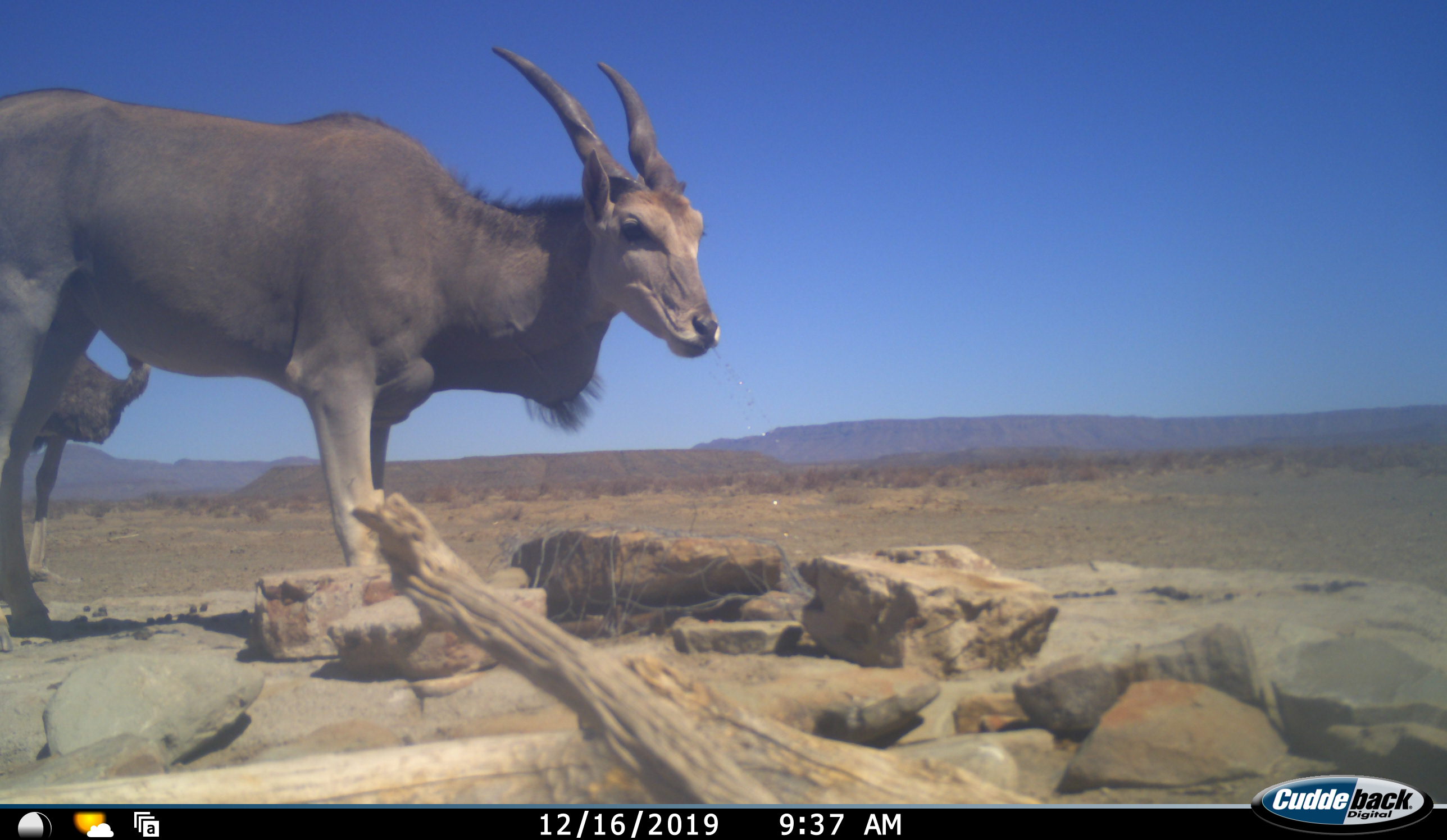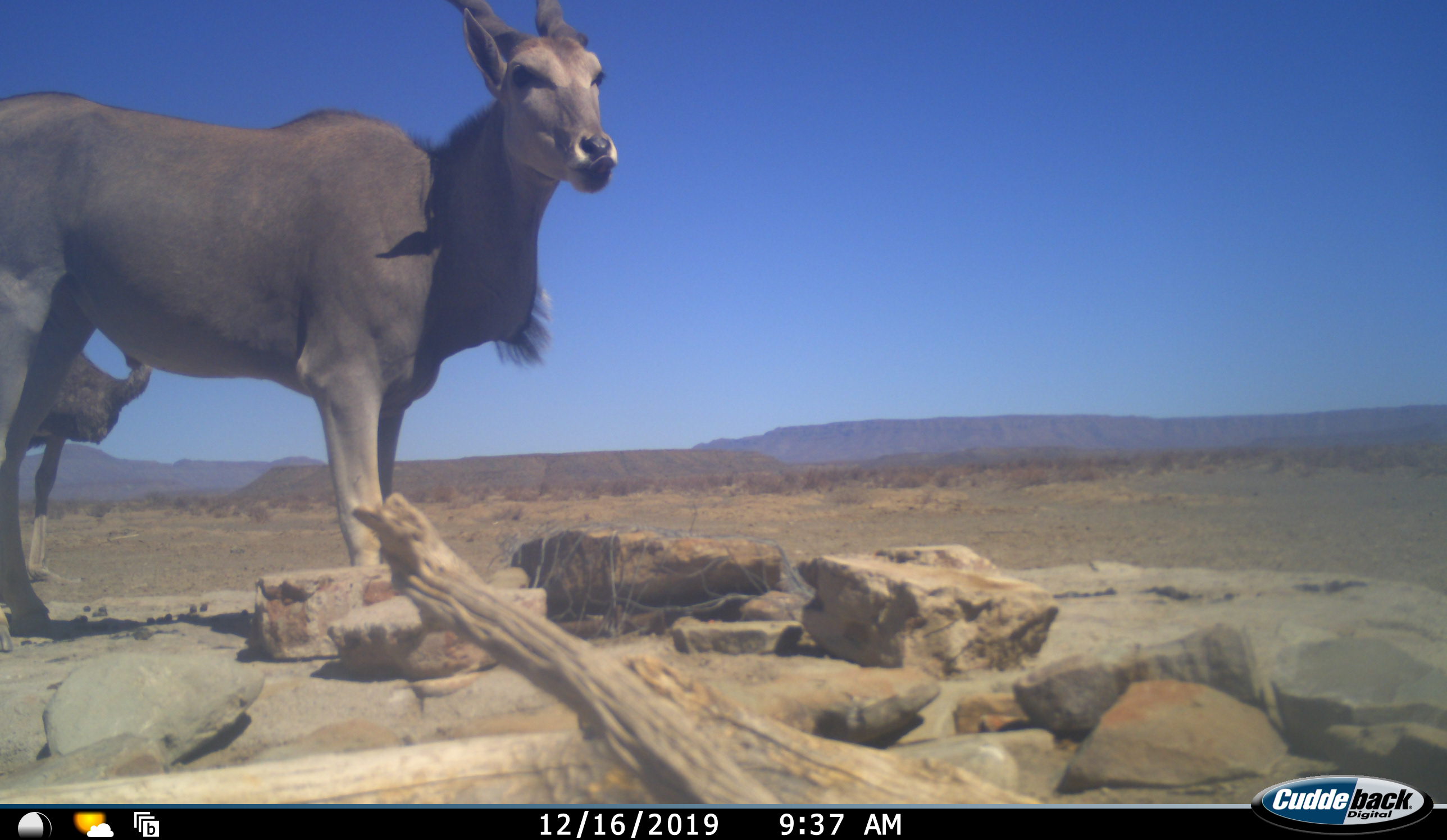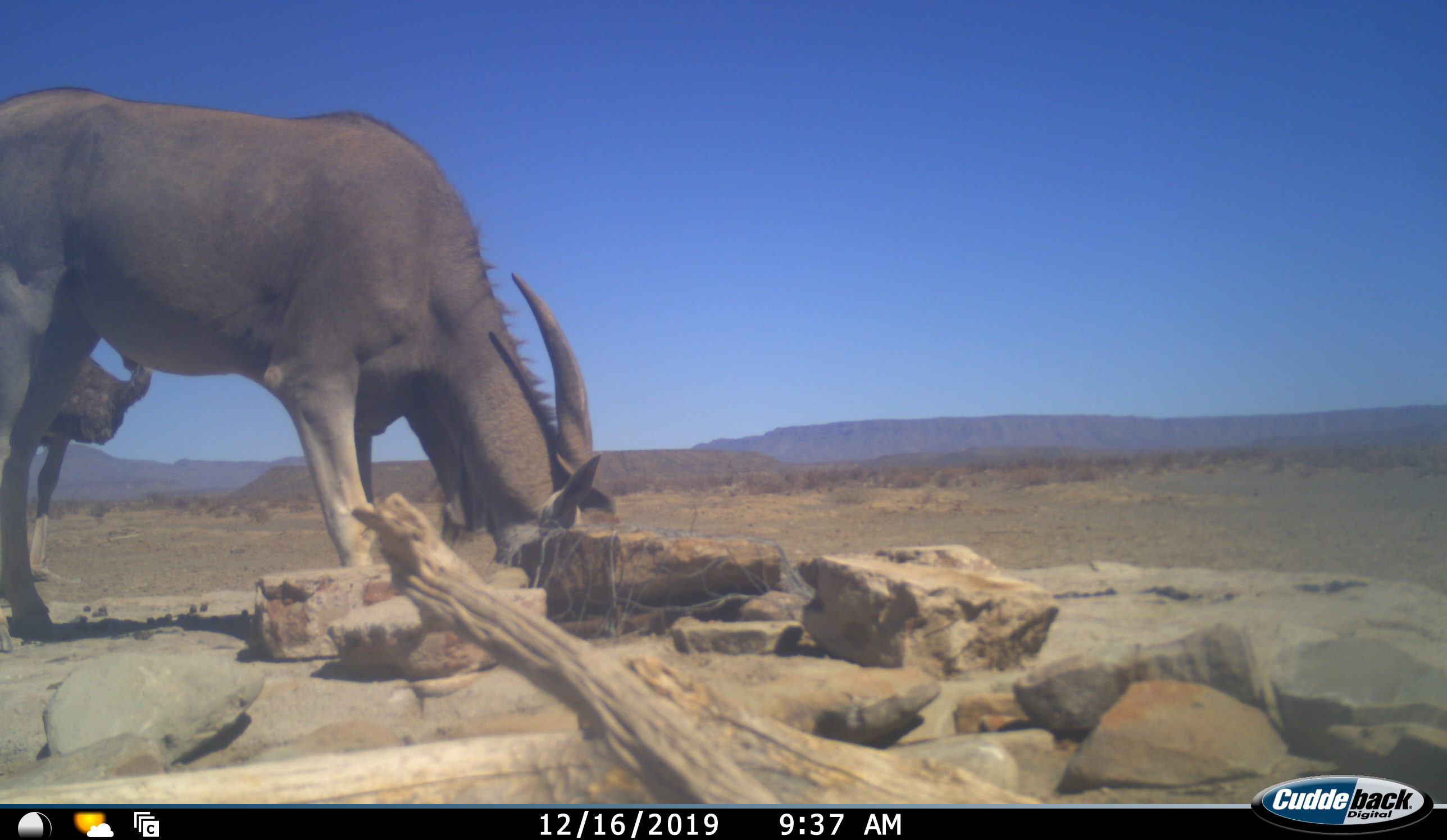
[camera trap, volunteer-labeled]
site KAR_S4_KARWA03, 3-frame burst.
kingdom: Animalia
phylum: Chordata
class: Mammalia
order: Artiodactyla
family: Bovidae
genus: Tragelaphus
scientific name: Tragelaphus oryx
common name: eland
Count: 1.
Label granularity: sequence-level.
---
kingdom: Animalia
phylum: Chordata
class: Aves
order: Struthioniformes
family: Struthionidae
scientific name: Struthionidae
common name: ostrich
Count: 1.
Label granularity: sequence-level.